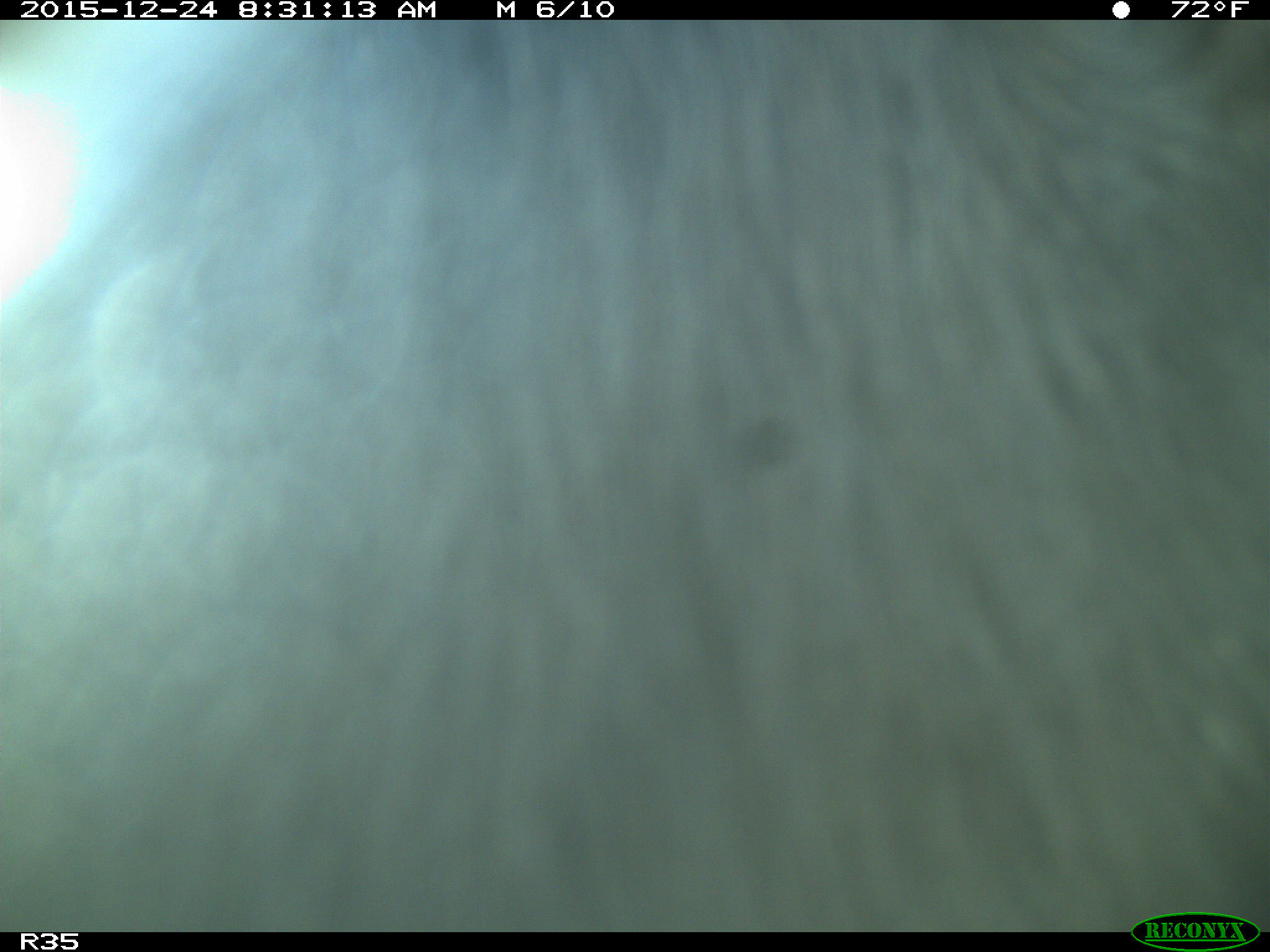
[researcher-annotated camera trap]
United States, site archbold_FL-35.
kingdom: Animalia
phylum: Chordata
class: Mammalia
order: Artiodactyla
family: Bovidae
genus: Bos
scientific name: Bos taurus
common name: domestic cow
Bos taurus (domestic cow).